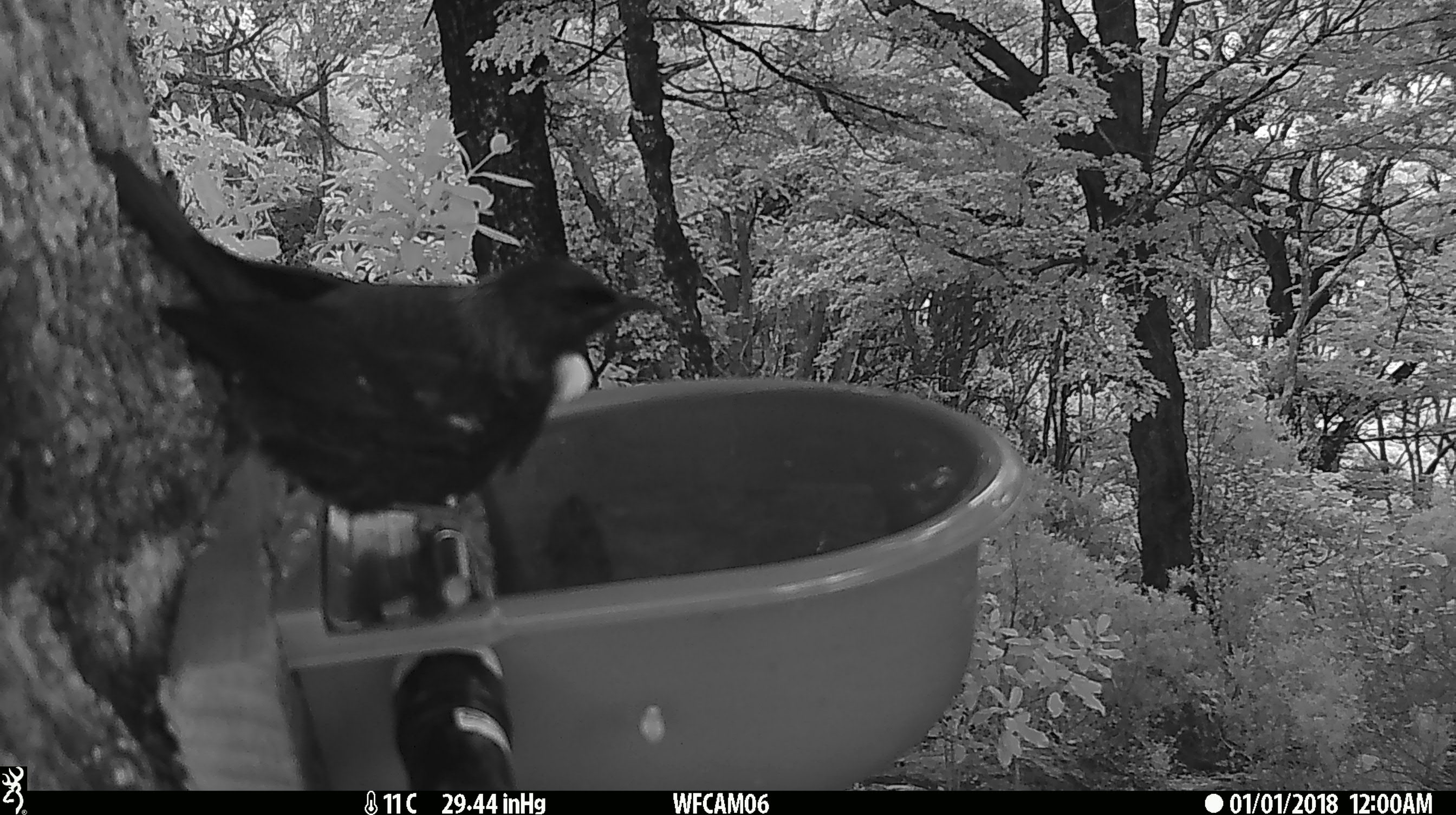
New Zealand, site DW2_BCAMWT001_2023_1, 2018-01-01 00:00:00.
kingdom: Animalia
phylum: Chordata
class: Aves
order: Passeriformes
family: Meliphagidae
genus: Prosthemadera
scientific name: Prosthemadera novaeseelandiae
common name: tui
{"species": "tui (Prosthemadera novaeseelandiae)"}